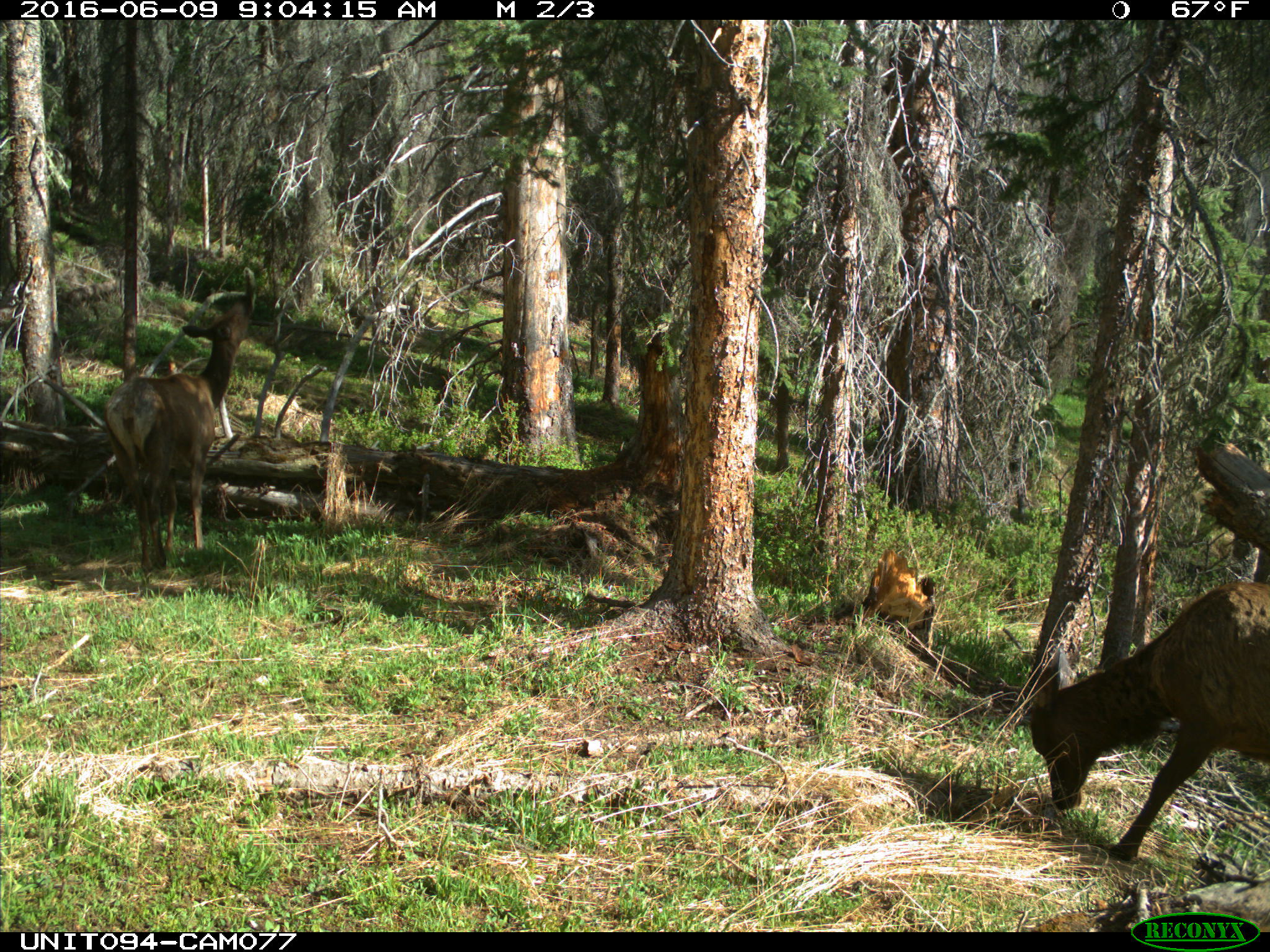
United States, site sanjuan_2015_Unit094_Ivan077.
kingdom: Animalia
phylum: Chordata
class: Mammalia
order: Artiodactyla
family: Cervidae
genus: Cervus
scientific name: Cervus elaphus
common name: red deer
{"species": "Cervus elaphus (red deer)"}